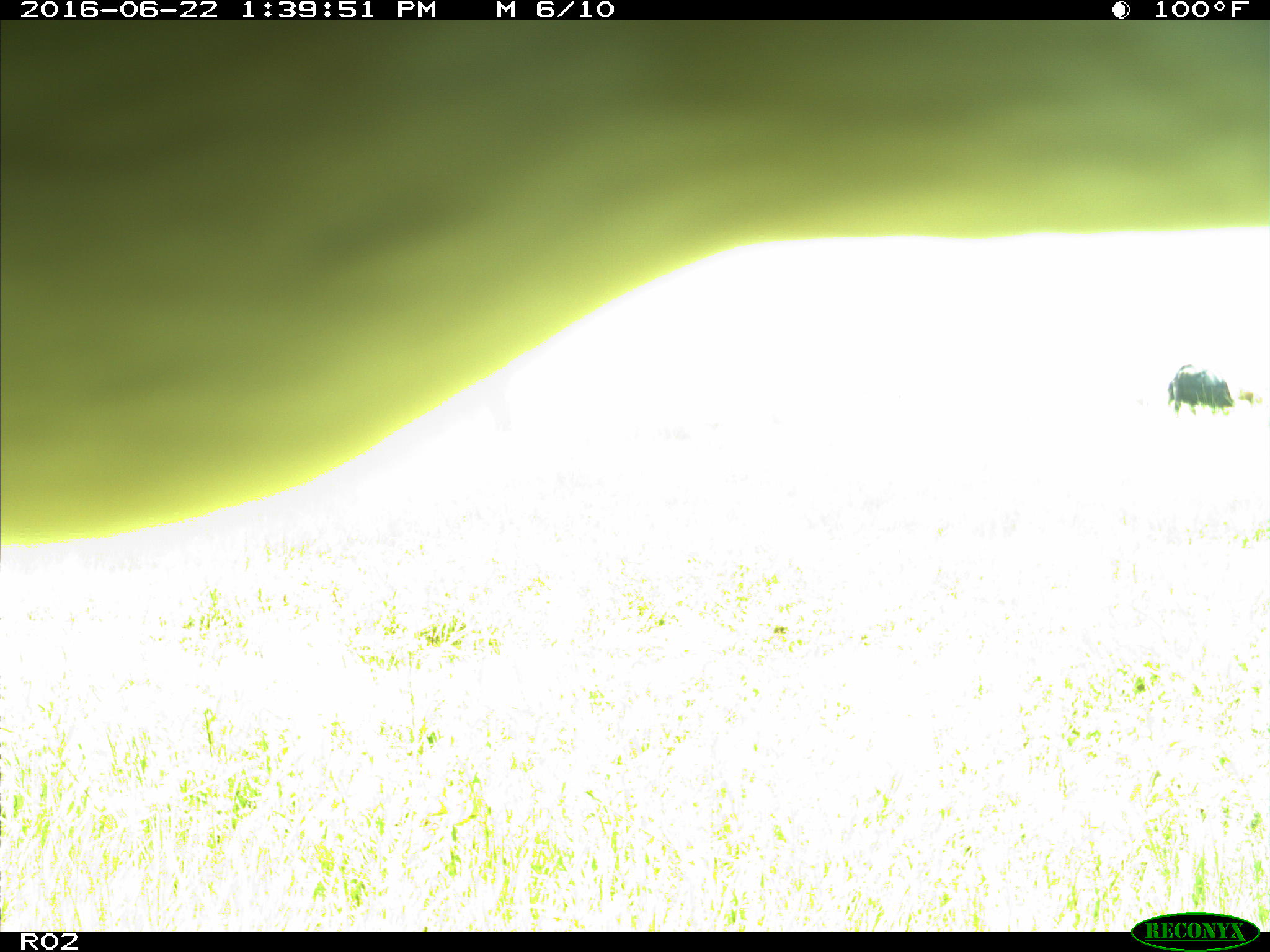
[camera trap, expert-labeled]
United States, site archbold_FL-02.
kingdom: Animalia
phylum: Chordata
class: Mammalia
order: Artiodactyla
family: Bovidae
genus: Bos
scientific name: Bos taurus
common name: domestic cow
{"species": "Bos taurus (domestic cow)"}